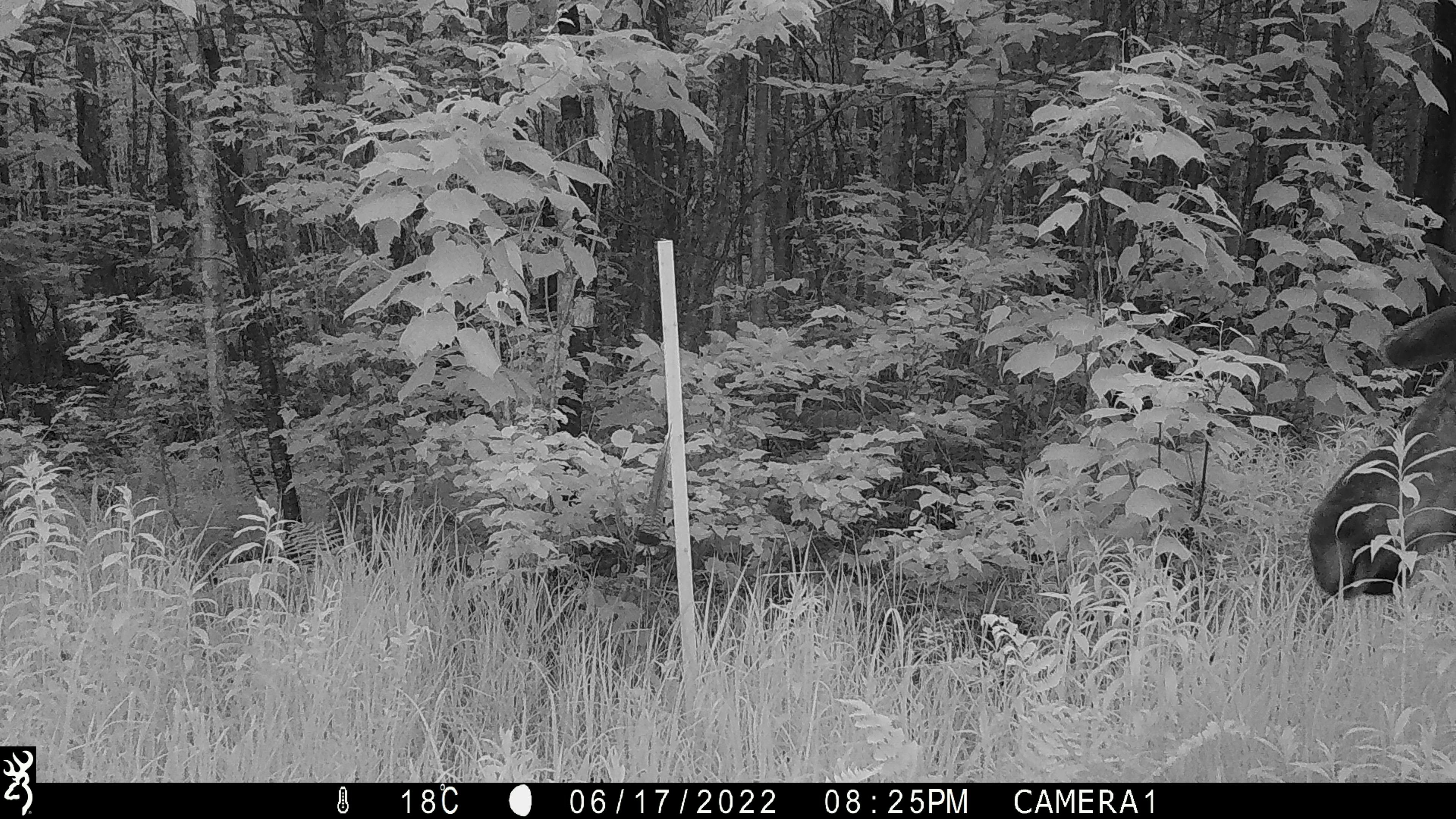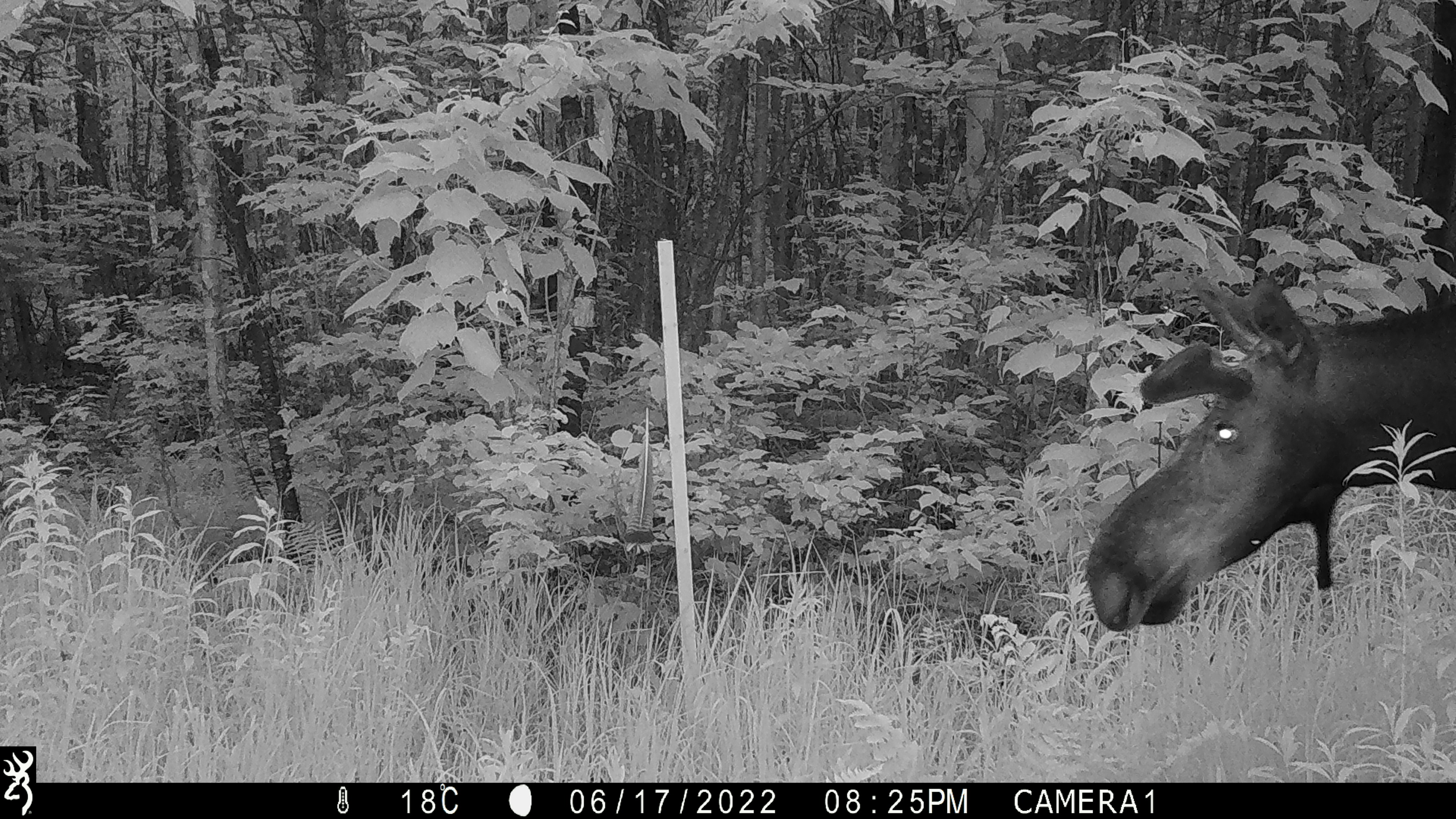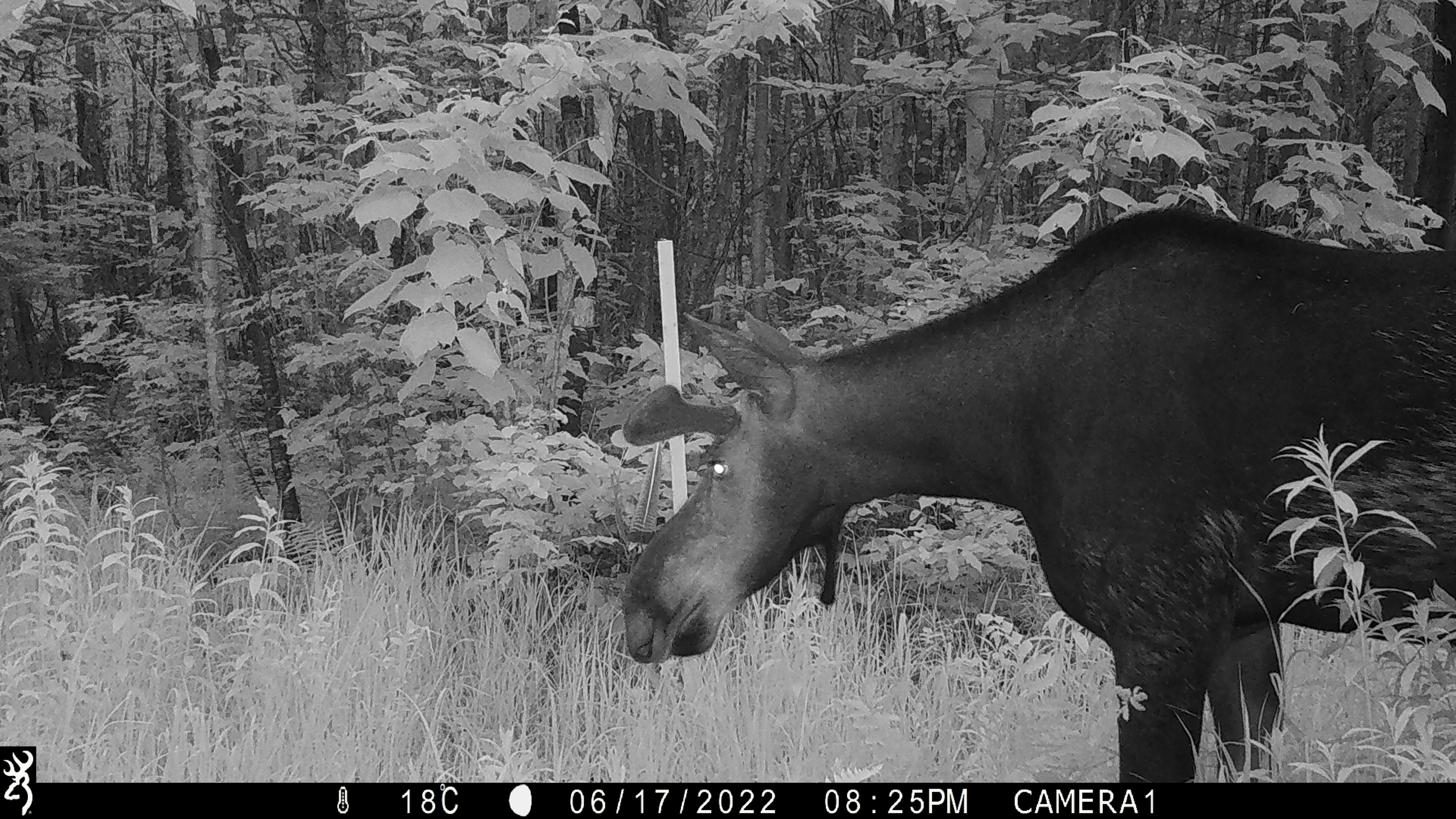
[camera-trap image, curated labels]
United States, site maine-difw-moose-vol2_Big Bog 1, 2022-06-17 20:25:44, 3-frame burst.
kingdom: Animalia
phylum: Chordata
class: Mammalia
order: Artiodactyla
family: Cervidae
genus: Alces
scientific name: Alces alces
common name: moose